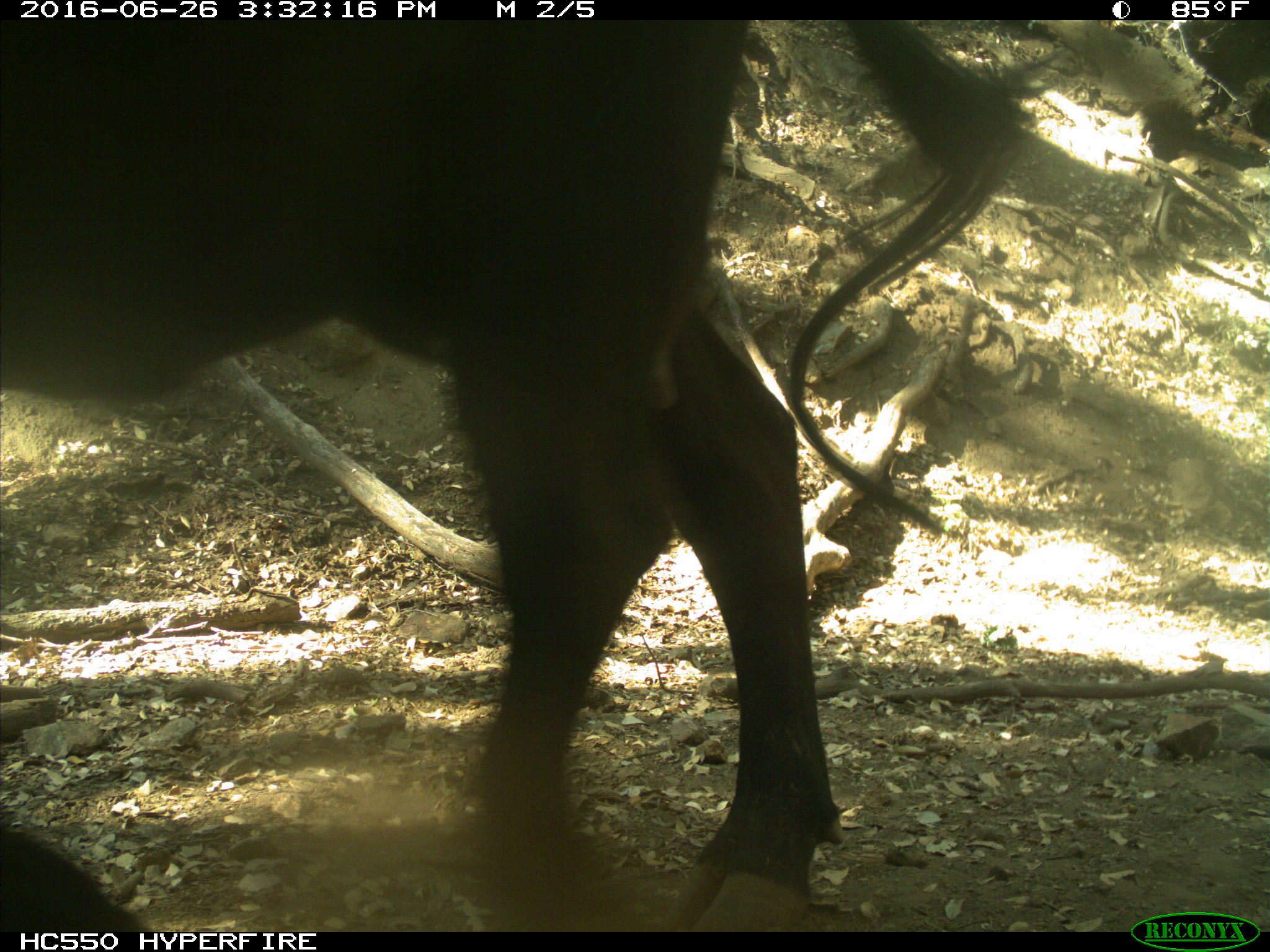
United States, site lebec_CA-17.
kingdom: Animalia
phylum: Chordata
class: Mammalia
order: Artiodactyla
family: Bovidae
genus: Bos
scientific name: Bos taurus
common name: domestic cow